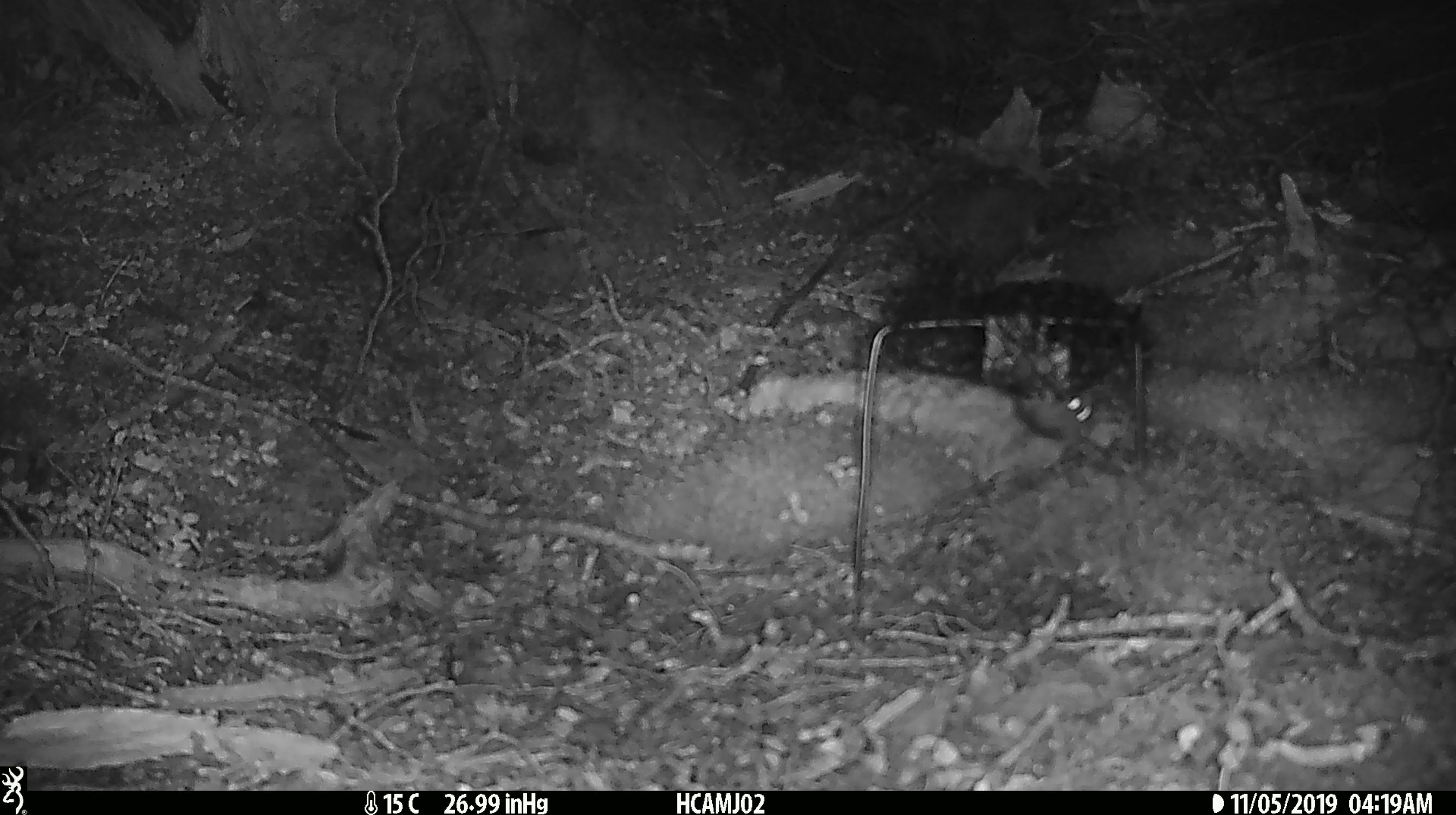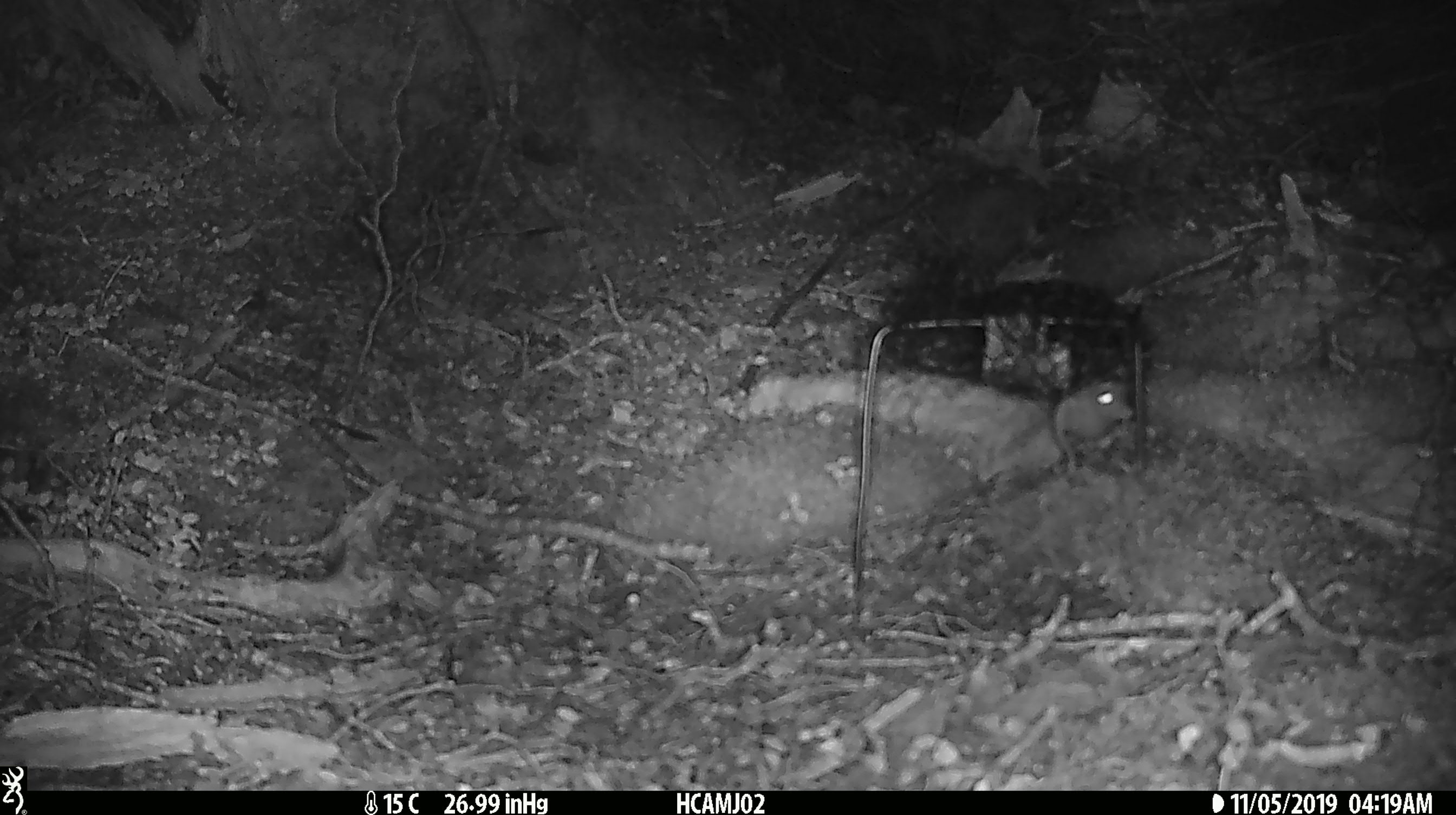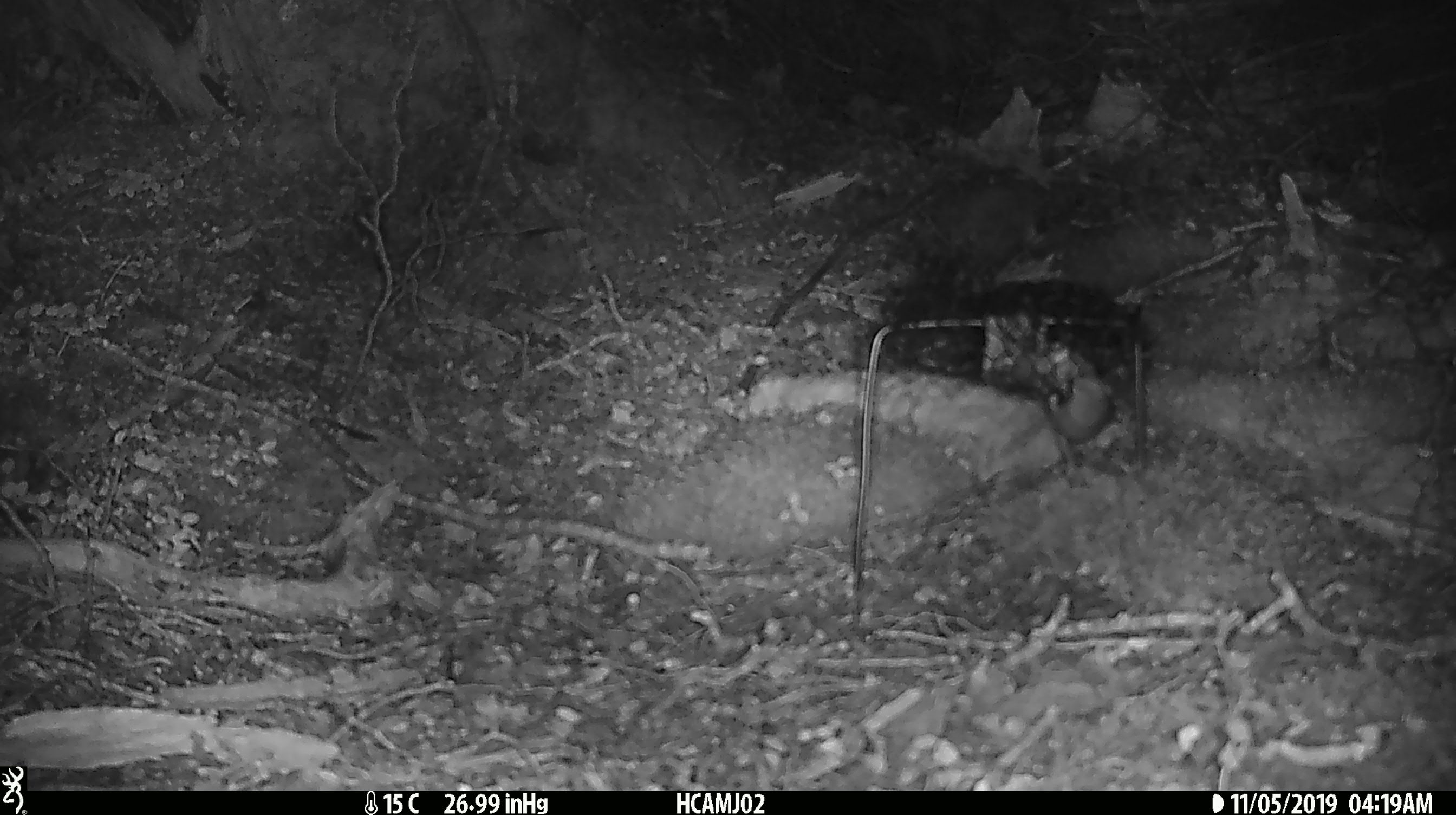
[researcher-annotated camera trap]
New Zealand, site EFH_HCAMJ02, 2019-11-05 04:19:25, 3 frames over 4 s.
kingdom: Animalia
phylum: Chordata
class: Mammalia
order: Rodentia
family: Muridae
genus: Mus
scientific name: Mus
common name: mouse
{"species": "mouse (Mus)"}